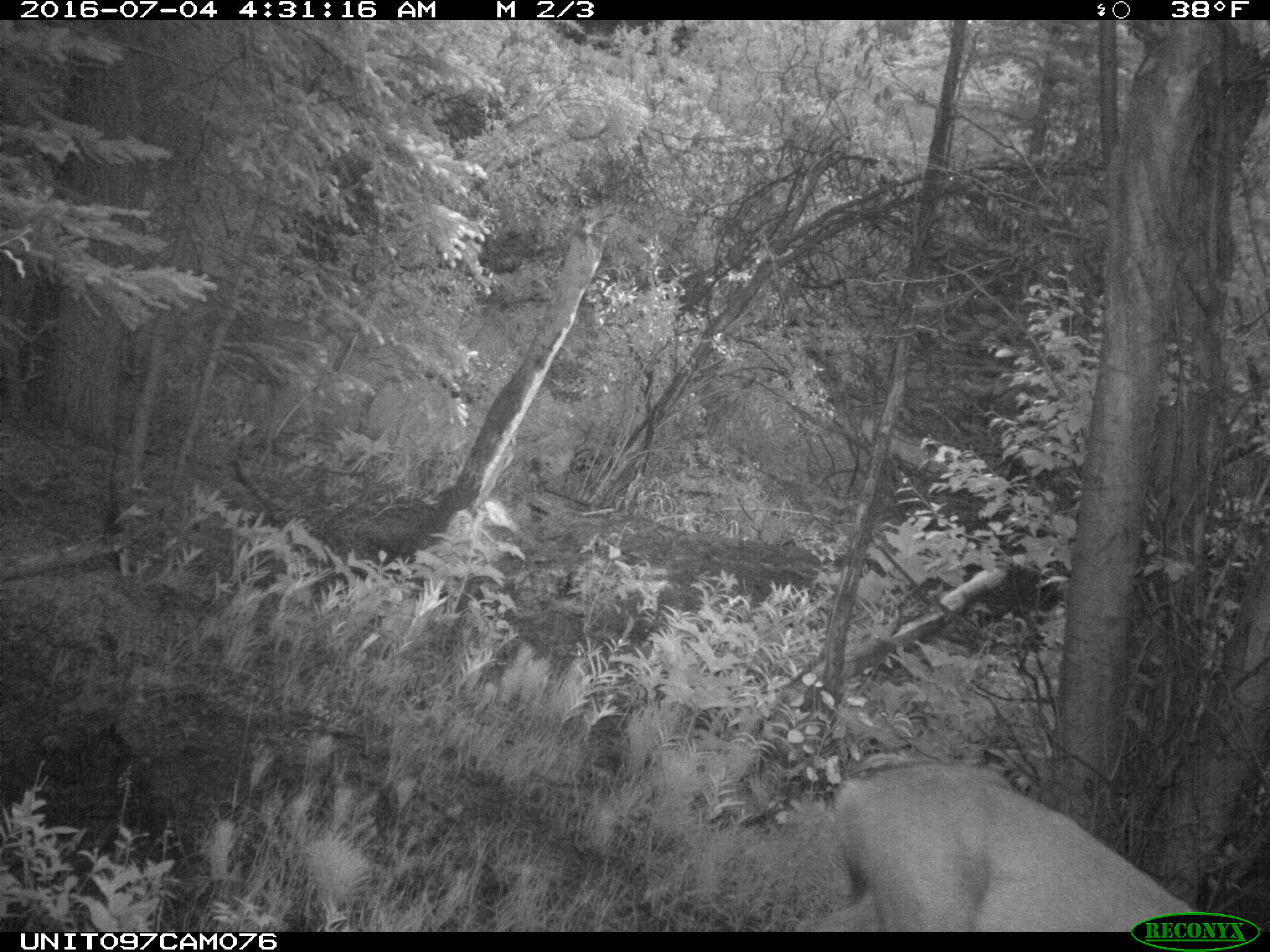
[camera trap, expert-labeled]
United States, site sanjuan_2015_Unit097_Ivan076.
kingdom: Animalia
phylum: Chordata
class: Mammalia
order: Artiodactyla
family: Cervidae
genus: Odocoileus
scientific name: Odocoileus hemionus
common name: mule deer